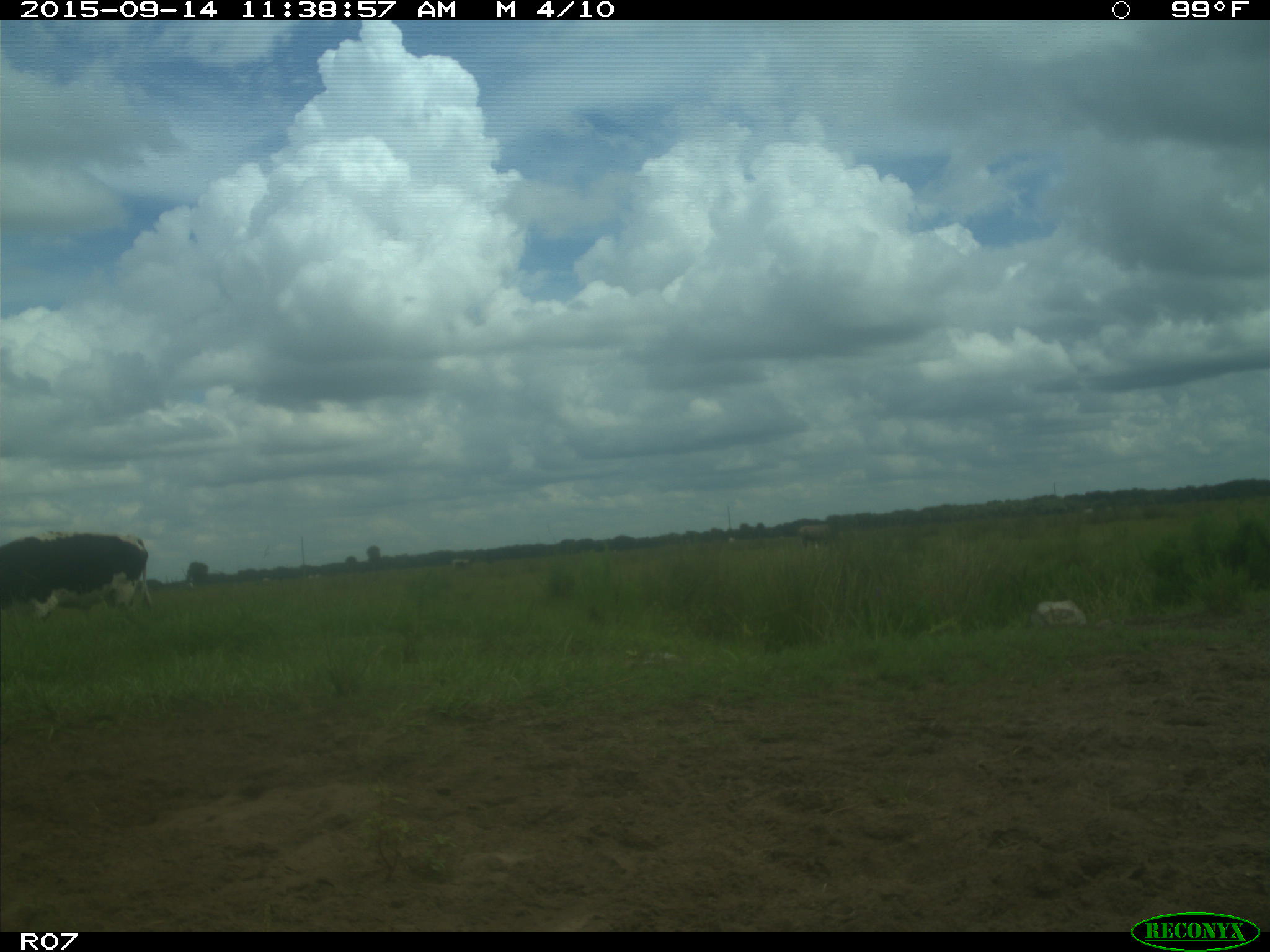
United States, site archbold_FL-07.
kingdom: Animalia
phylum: Chordata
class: Mammalia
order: Artiodactyla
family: Bovidae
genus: Bos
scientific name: Bos taurus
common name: domestic cow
Bos taurus (domestic cow).